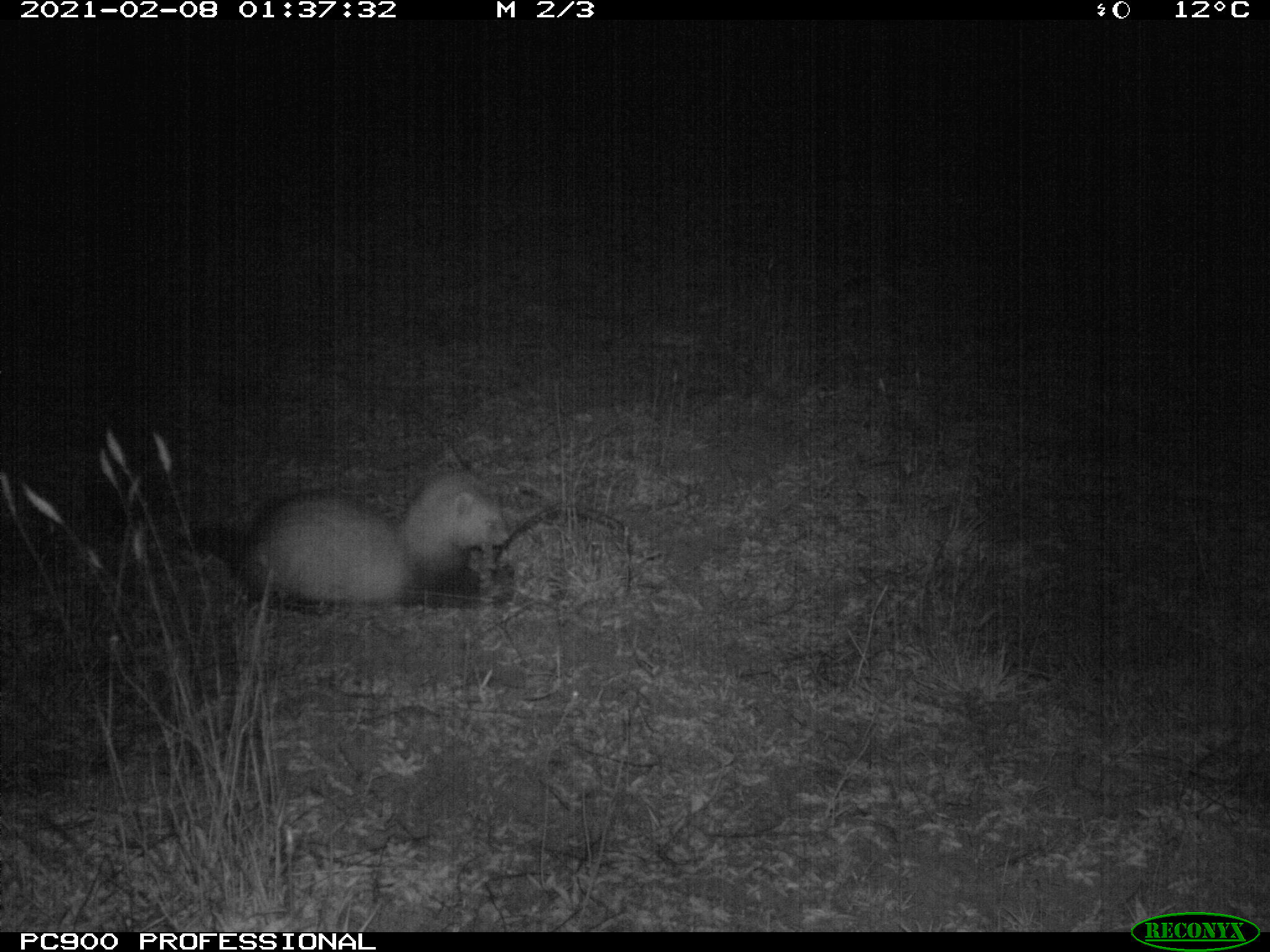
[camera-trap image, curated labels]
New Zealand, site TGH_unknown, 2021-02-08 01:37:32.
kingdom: Animalia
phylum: Chordata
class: Mammalia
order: Carnivora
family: Mustelidae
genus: Mustela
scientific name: Mustela furo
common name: ferret